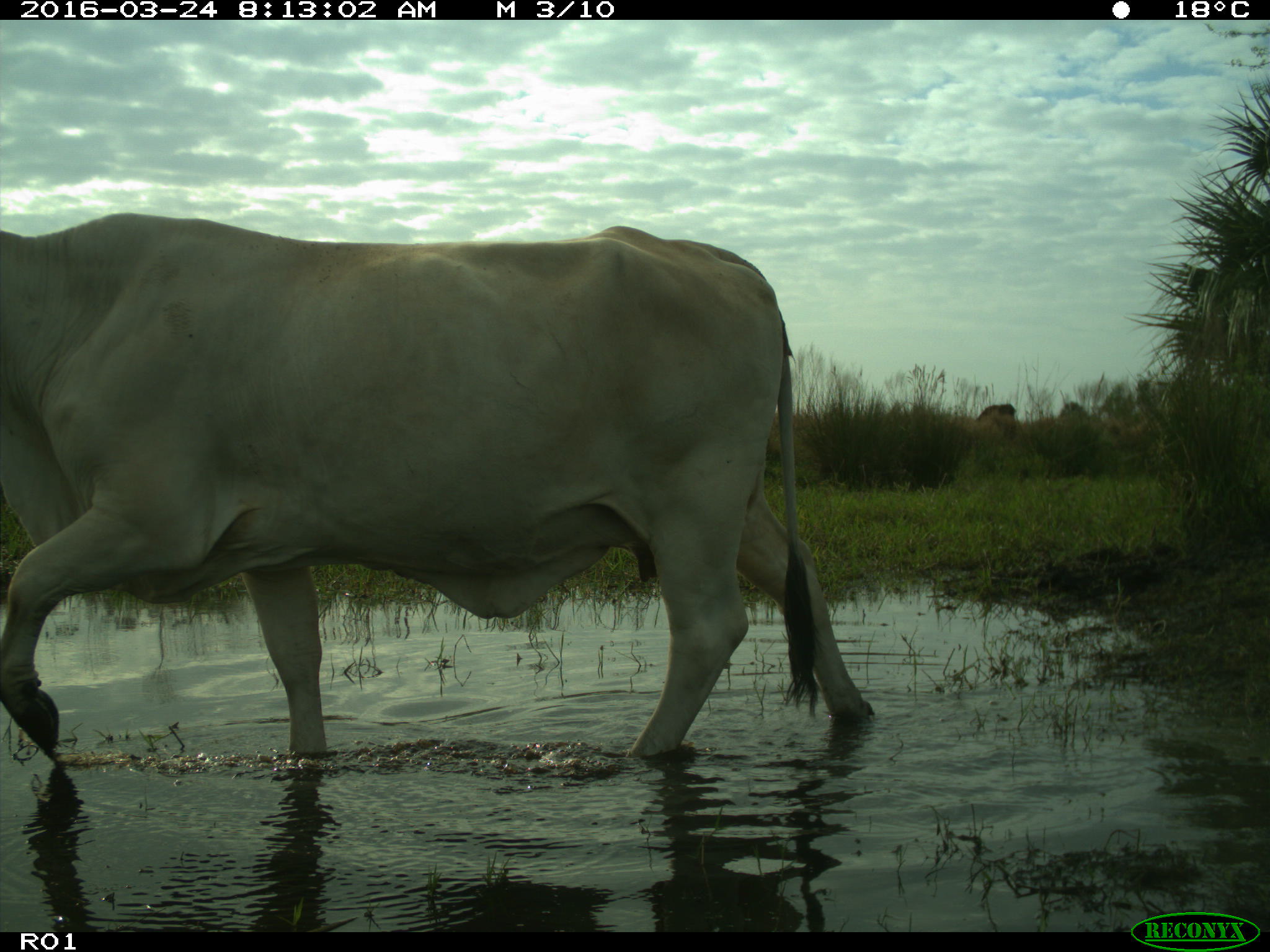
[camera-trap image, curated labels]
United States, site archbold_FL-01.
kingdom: Animalia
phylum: Chordata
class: Mammalia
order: Artiodactyla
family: Bovidae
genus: Bos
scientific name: Bos taurus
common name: domestic cow